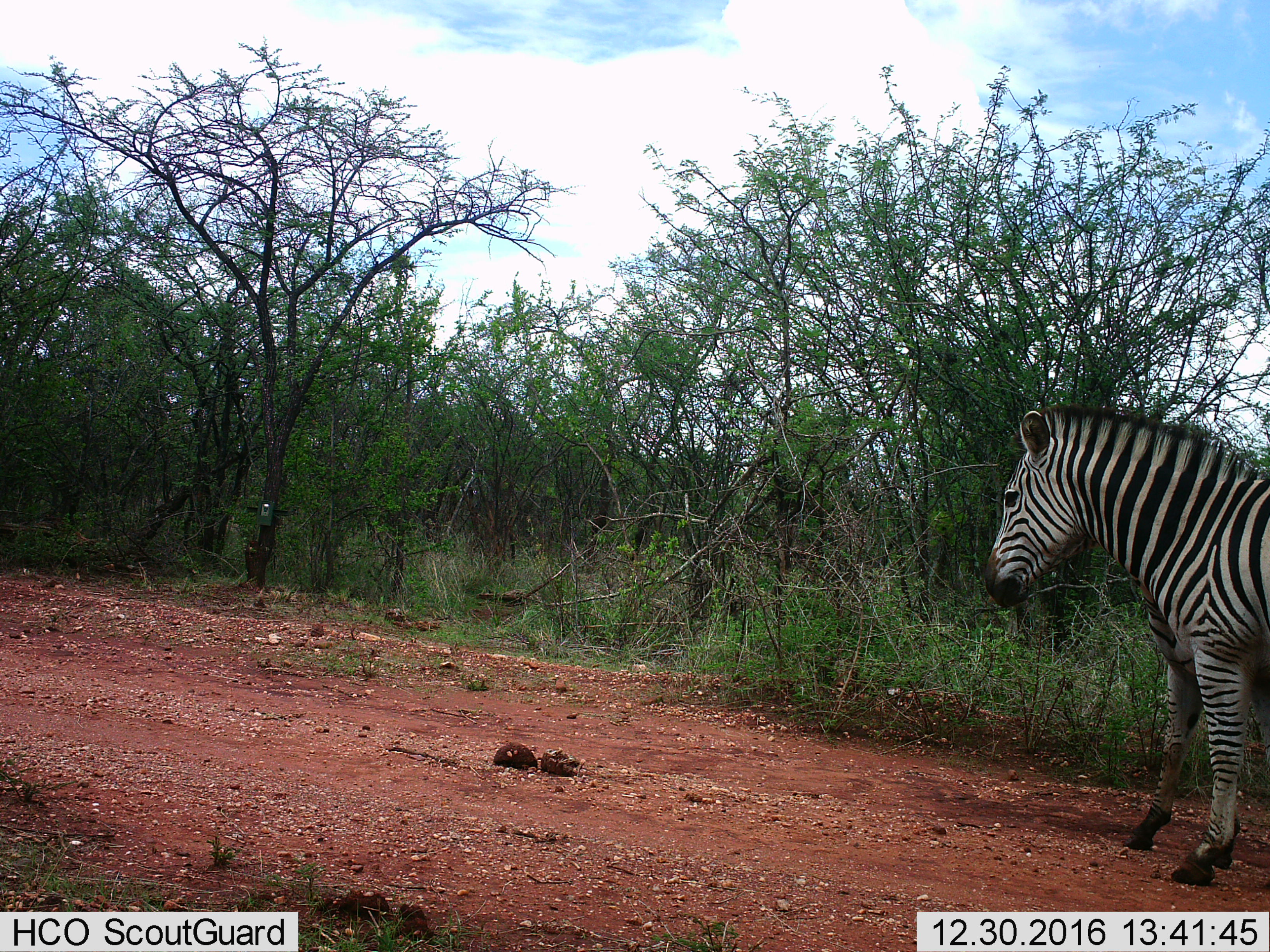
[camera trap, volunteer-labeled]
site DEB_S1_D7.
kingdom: Animalia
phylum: Chordata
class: Mammalia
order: Perissodactyla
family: Equidae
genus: Equus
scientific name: Equus quagga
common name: plains zebra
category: zebraplains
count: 2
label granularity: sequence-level